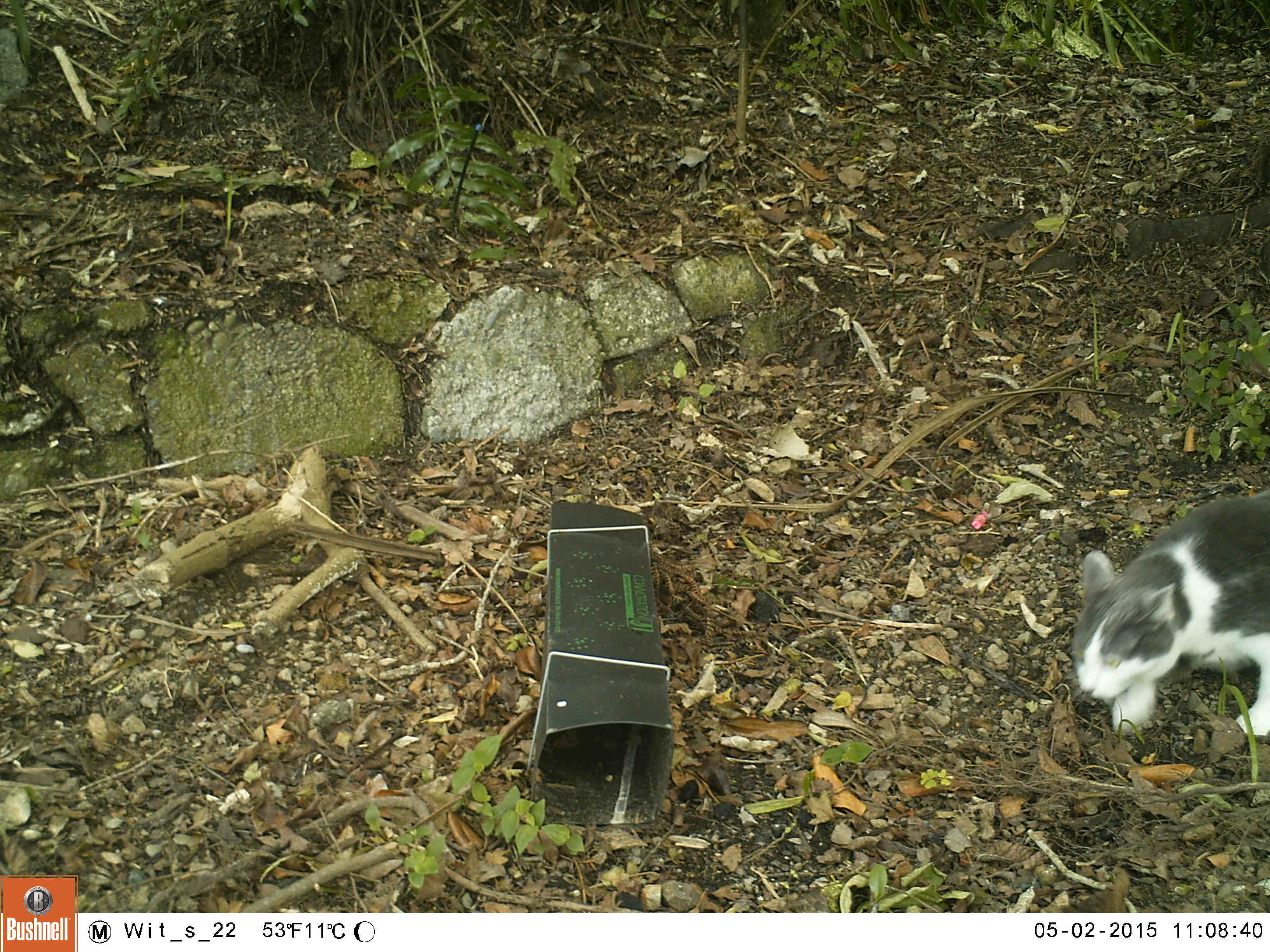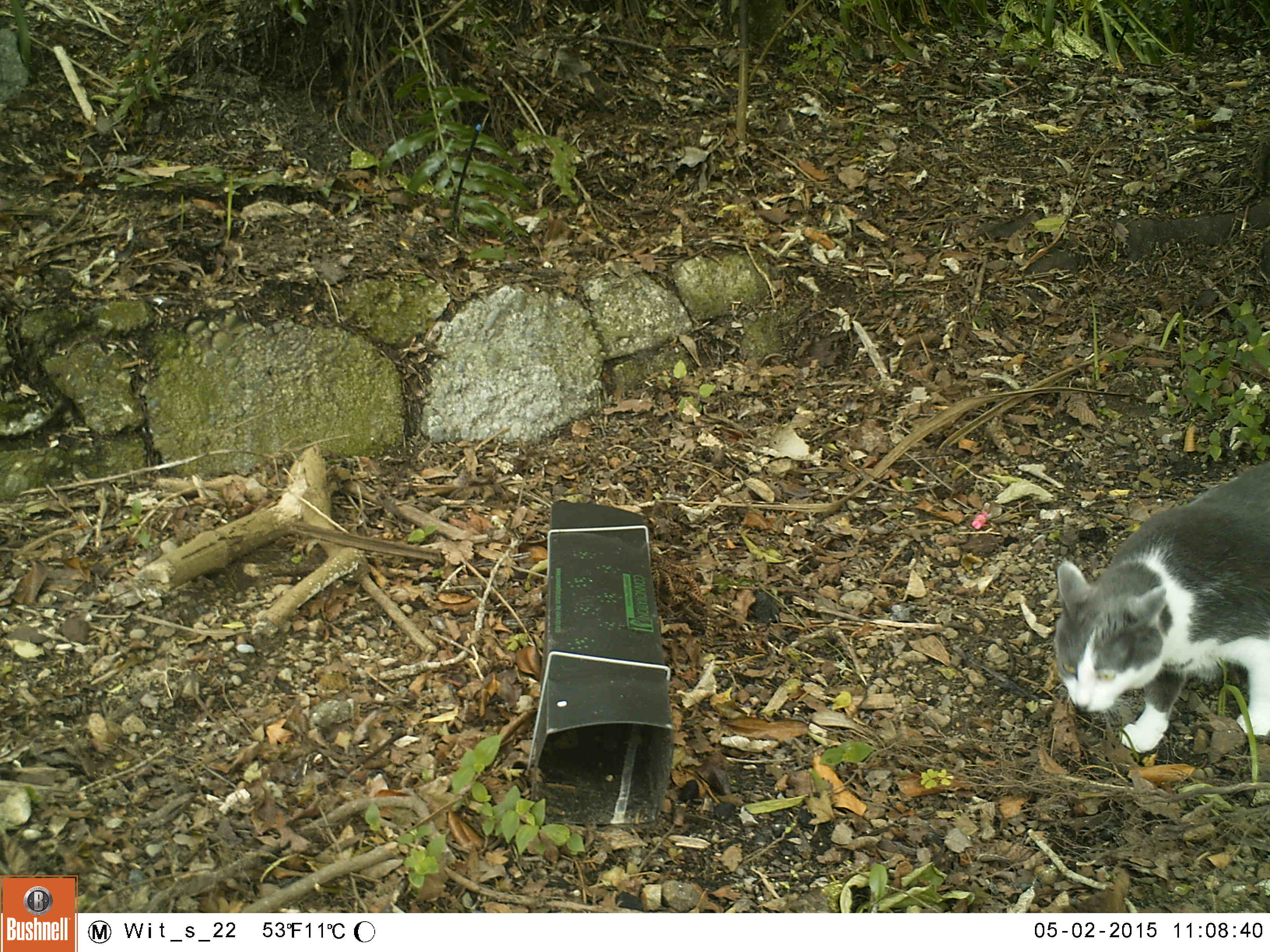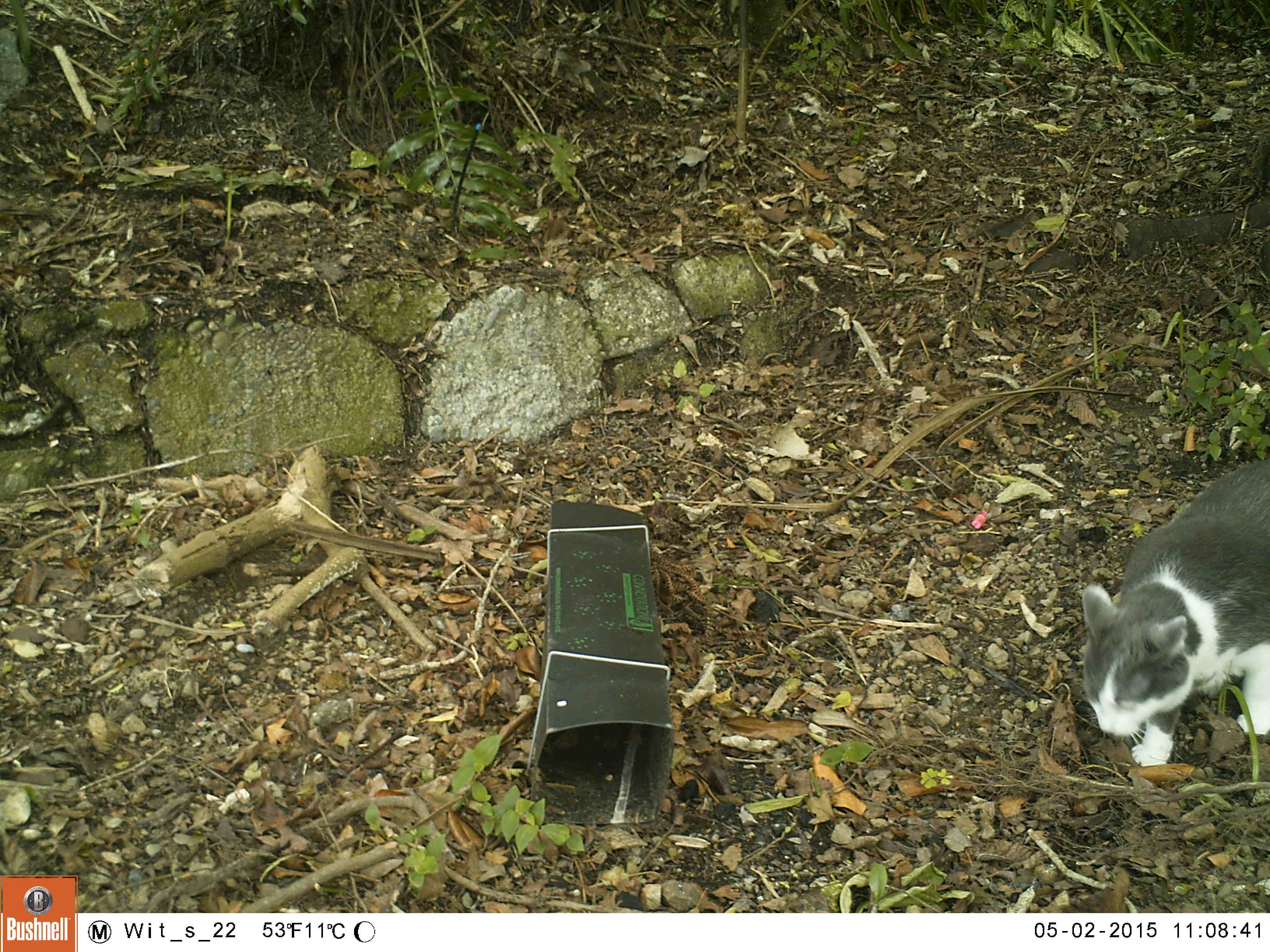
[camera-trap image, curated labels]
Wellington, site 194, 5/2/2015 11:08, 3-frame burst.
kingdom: Animalia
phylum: Chordata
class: Mammalia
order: Carnivora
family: Felidae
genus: Felis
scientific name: Felis catus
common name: cat